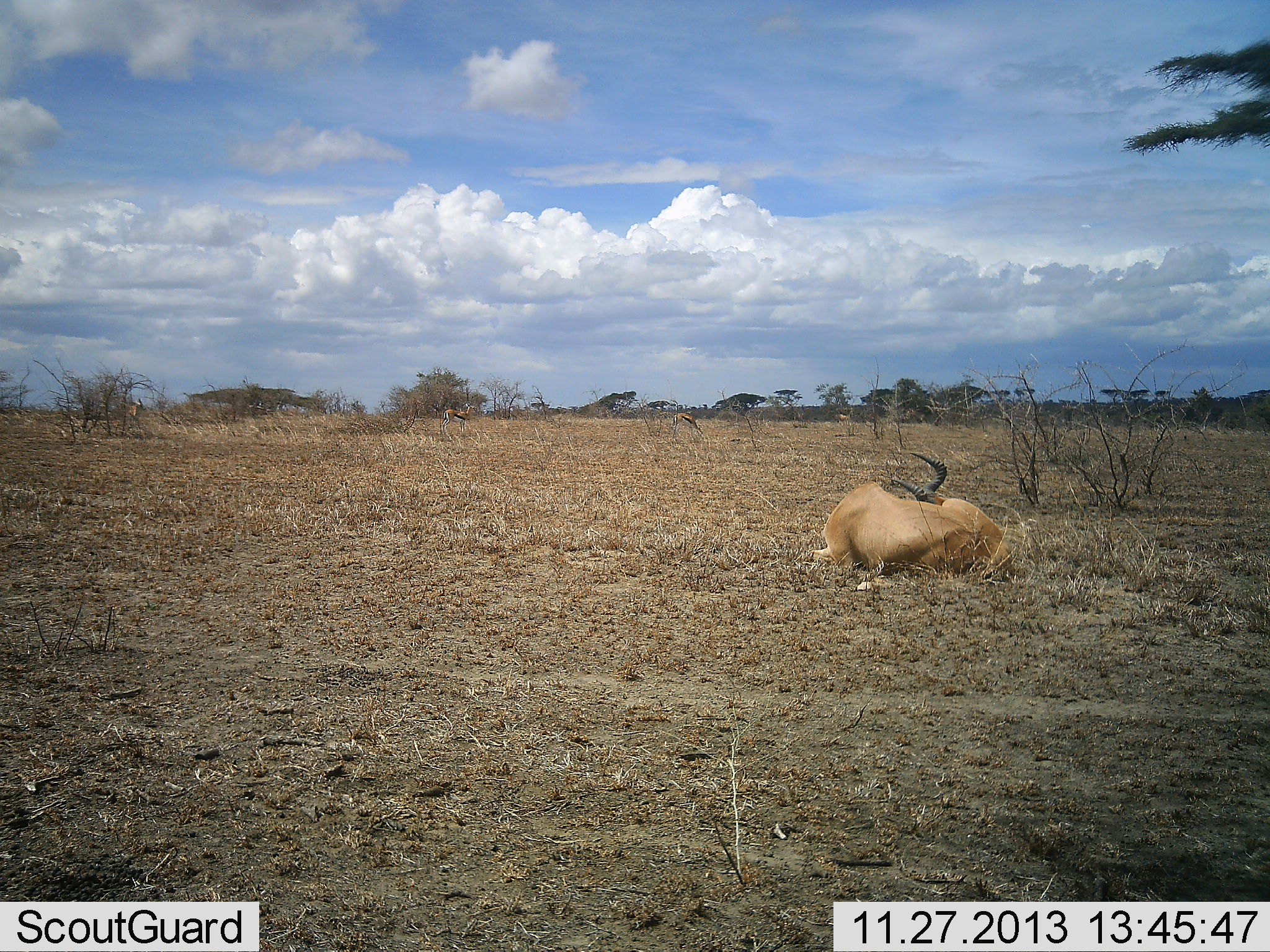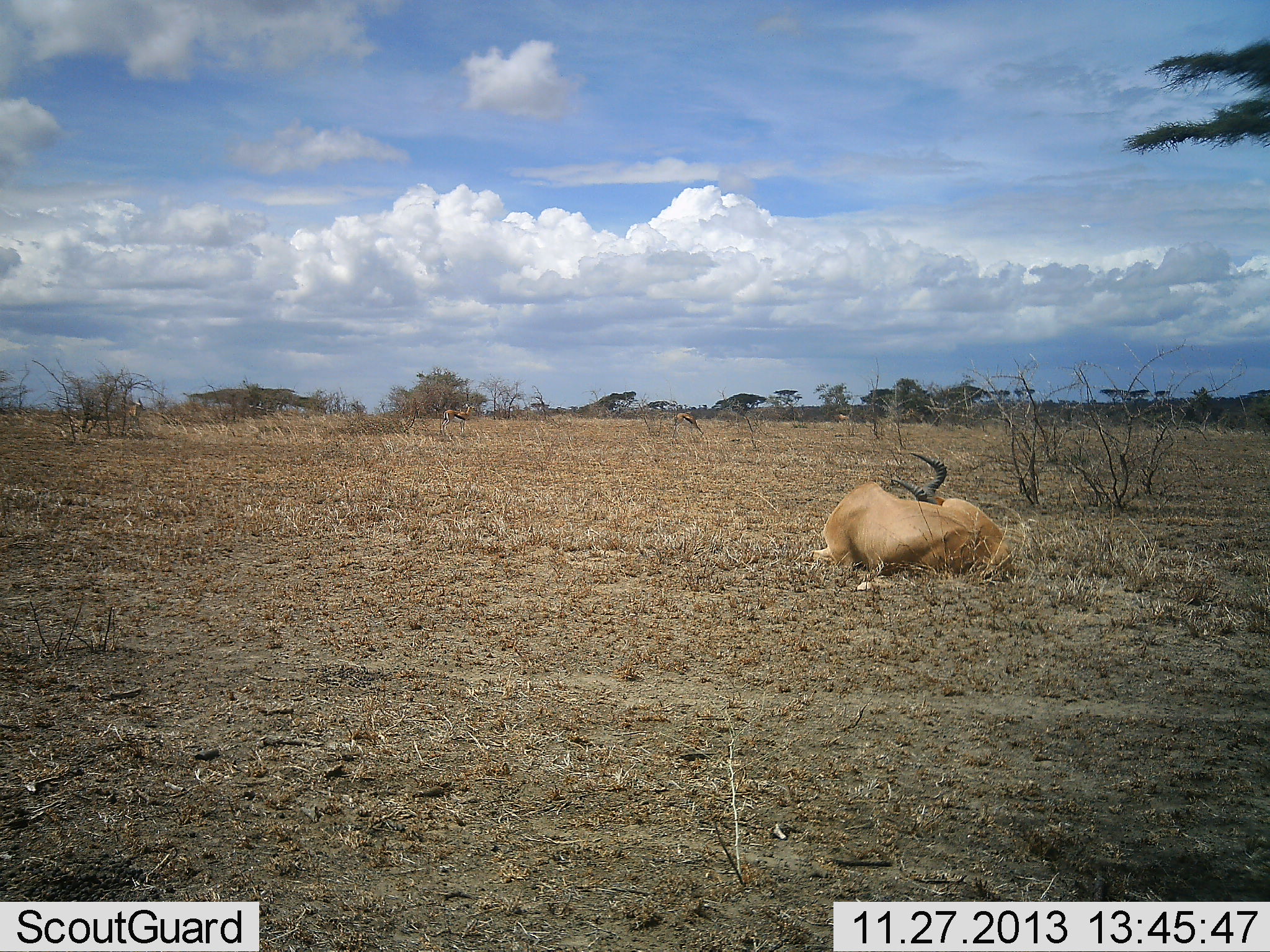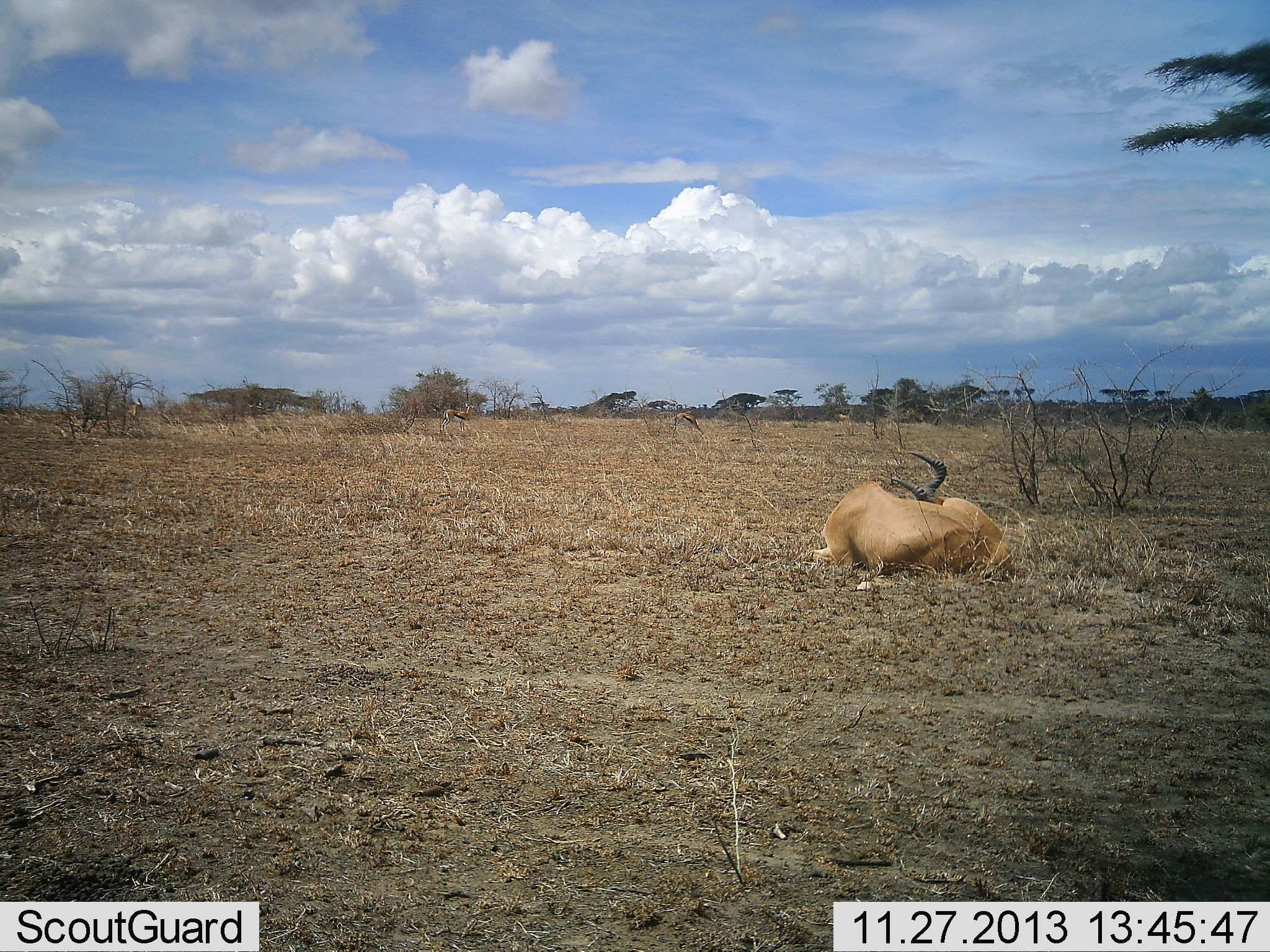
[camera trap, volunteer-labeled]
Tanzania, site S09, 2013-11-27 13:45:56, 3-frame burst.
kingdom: Animalia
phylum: Chordata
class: Mammalia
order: Artiodactyla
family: Bovidae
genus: Alcelaphus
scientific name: Alcelaphus buselaphus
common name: hartebeest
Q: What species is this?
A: Hartebeest (Alcelaphus buselaphus).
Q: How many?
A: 1.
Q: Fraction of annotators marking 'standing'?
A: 0%.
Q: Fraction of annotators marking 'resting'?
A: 100%.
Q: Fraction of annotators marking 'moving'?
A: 0%.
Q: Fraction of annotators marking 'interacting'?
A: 0%.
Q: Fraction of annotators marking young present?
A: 0%.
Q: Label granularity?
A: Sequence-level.